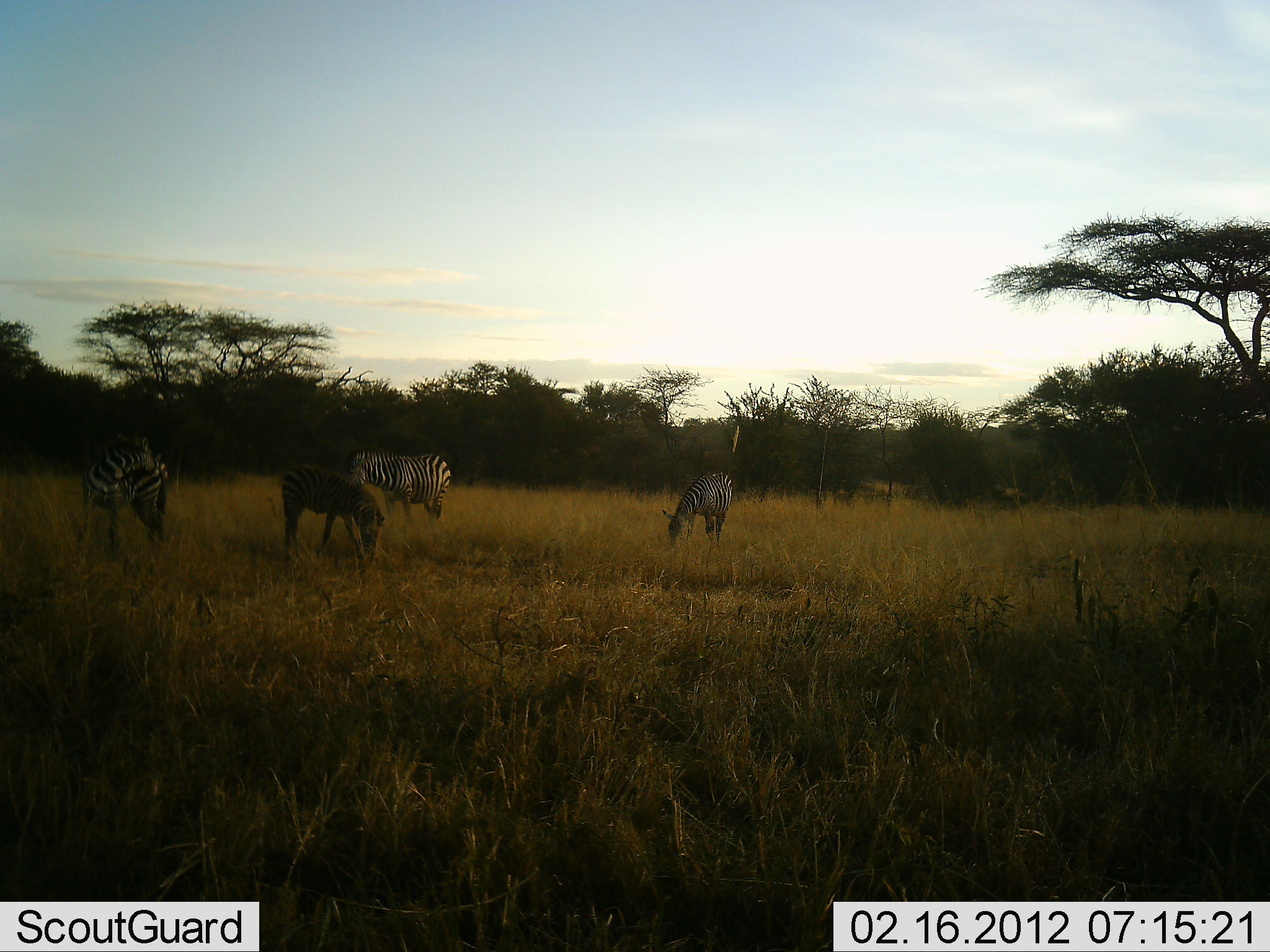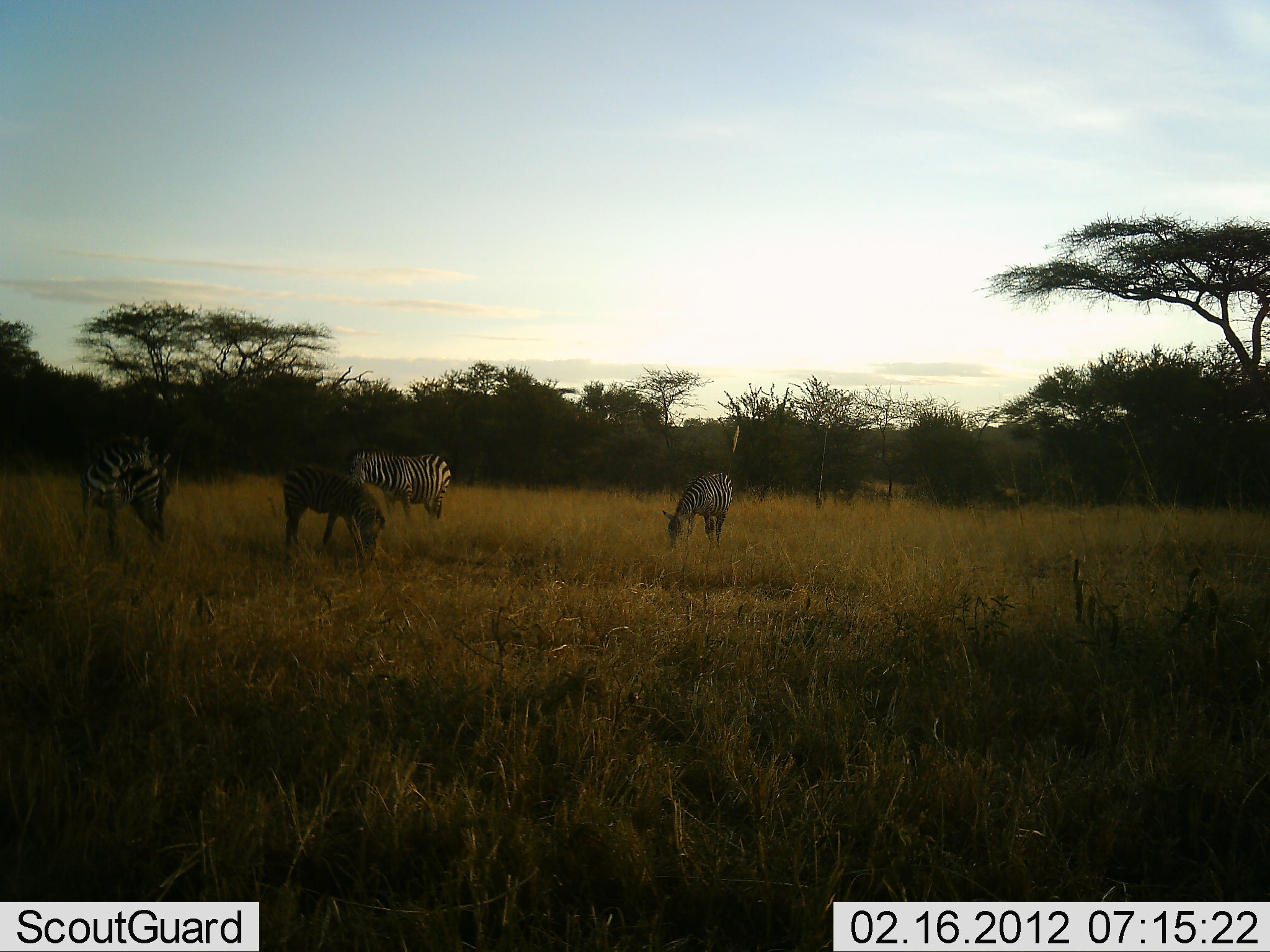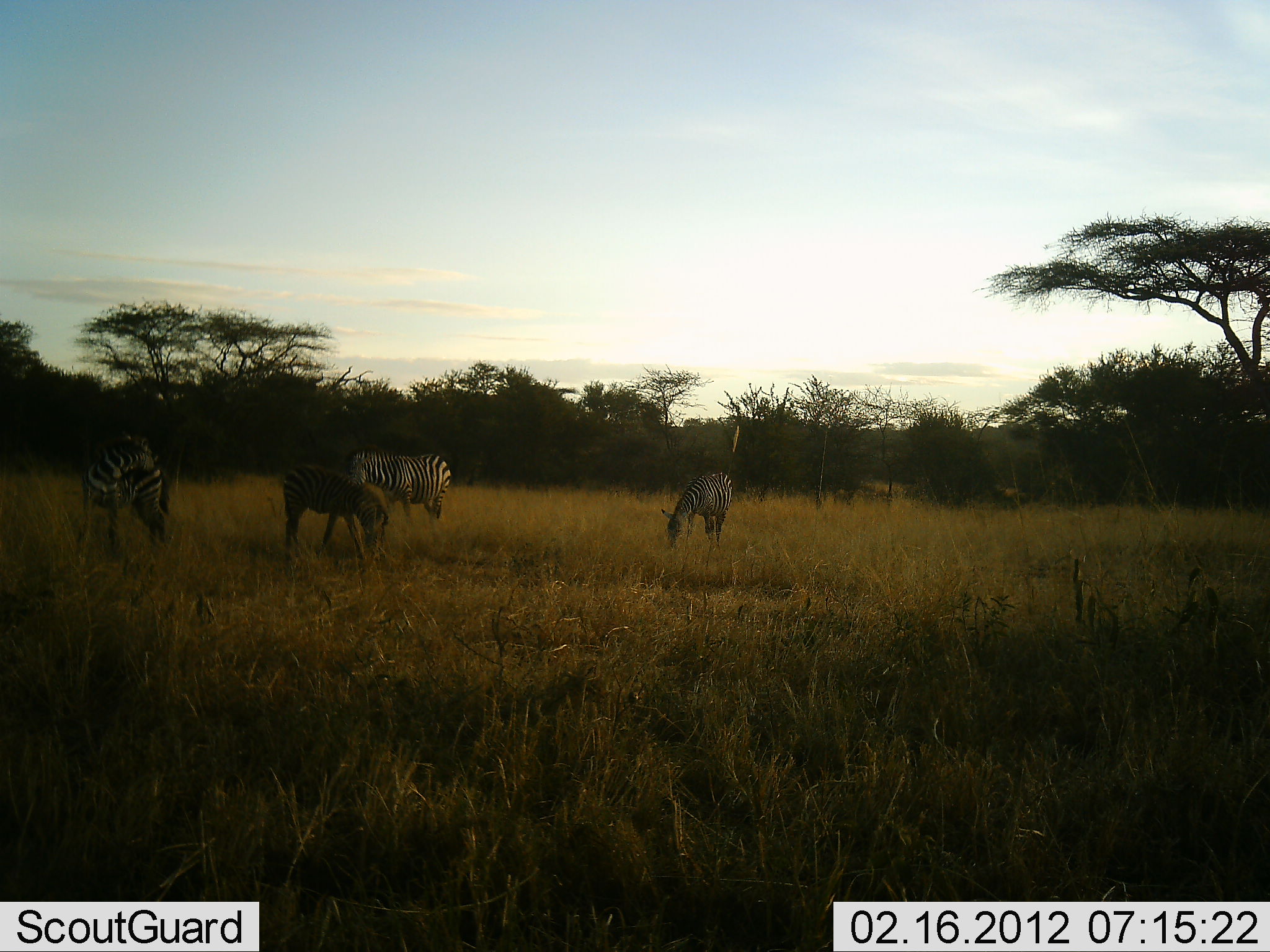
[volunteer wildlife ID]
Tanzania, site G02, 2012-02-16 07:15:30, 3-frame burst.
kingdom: Animalia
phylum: Chordata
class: Mammalia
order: Perissodactyla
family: Equidae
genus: Equus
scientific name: Equus quagga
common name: plains zebra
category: zebra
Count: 4.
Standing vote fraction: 44%.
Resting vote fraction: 0%.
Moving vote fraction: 6%.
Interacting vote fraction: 0%.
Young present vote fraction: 17%.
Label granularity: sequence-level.